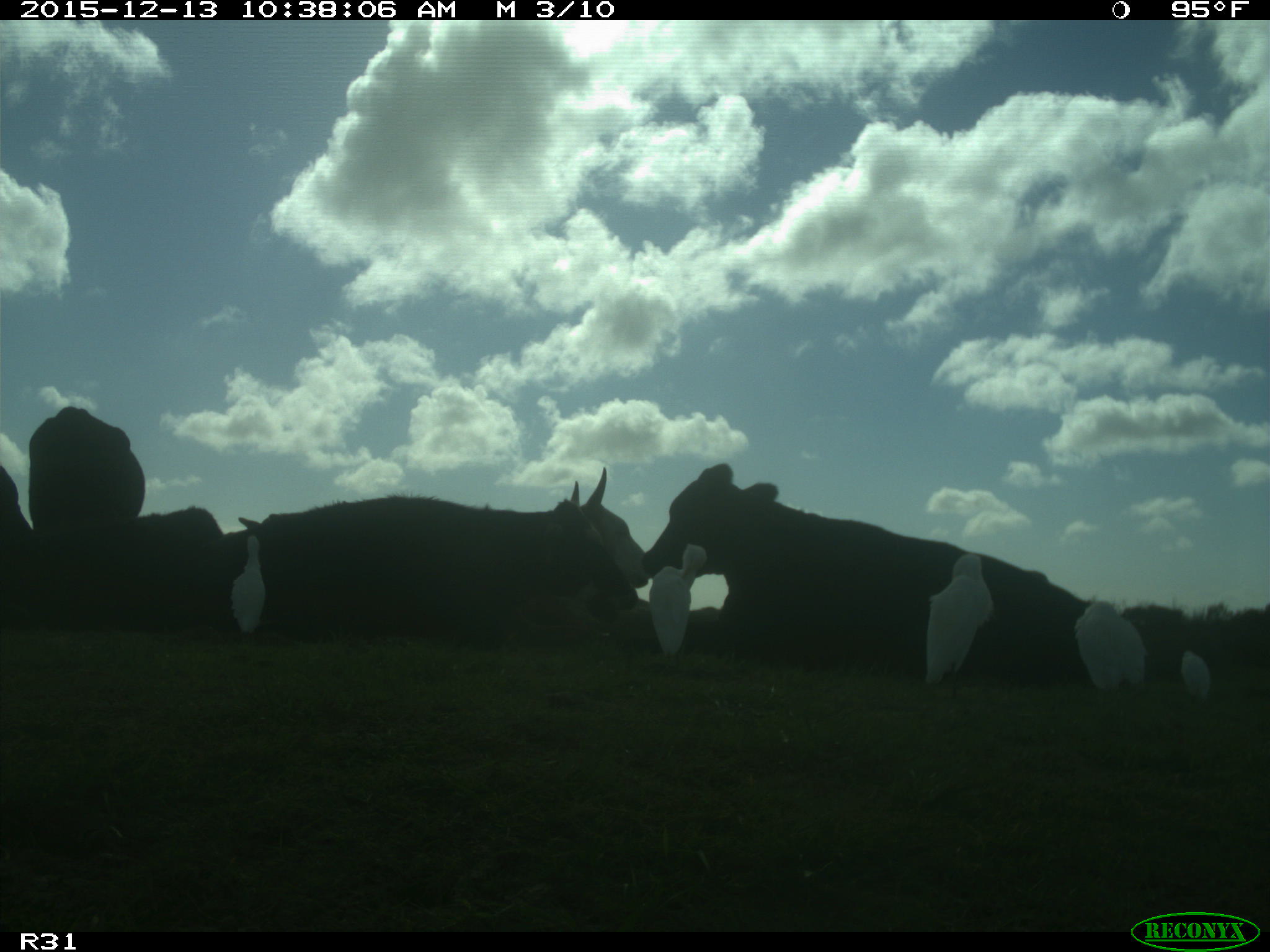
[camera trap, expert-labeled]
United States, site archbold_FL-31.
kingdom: Animalia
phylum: Chordata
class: Mammalia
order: Artiodactyla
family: Bovidae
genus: Bos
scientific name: Bos taurus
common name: domestic cow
Bos taurus (domestic cow).